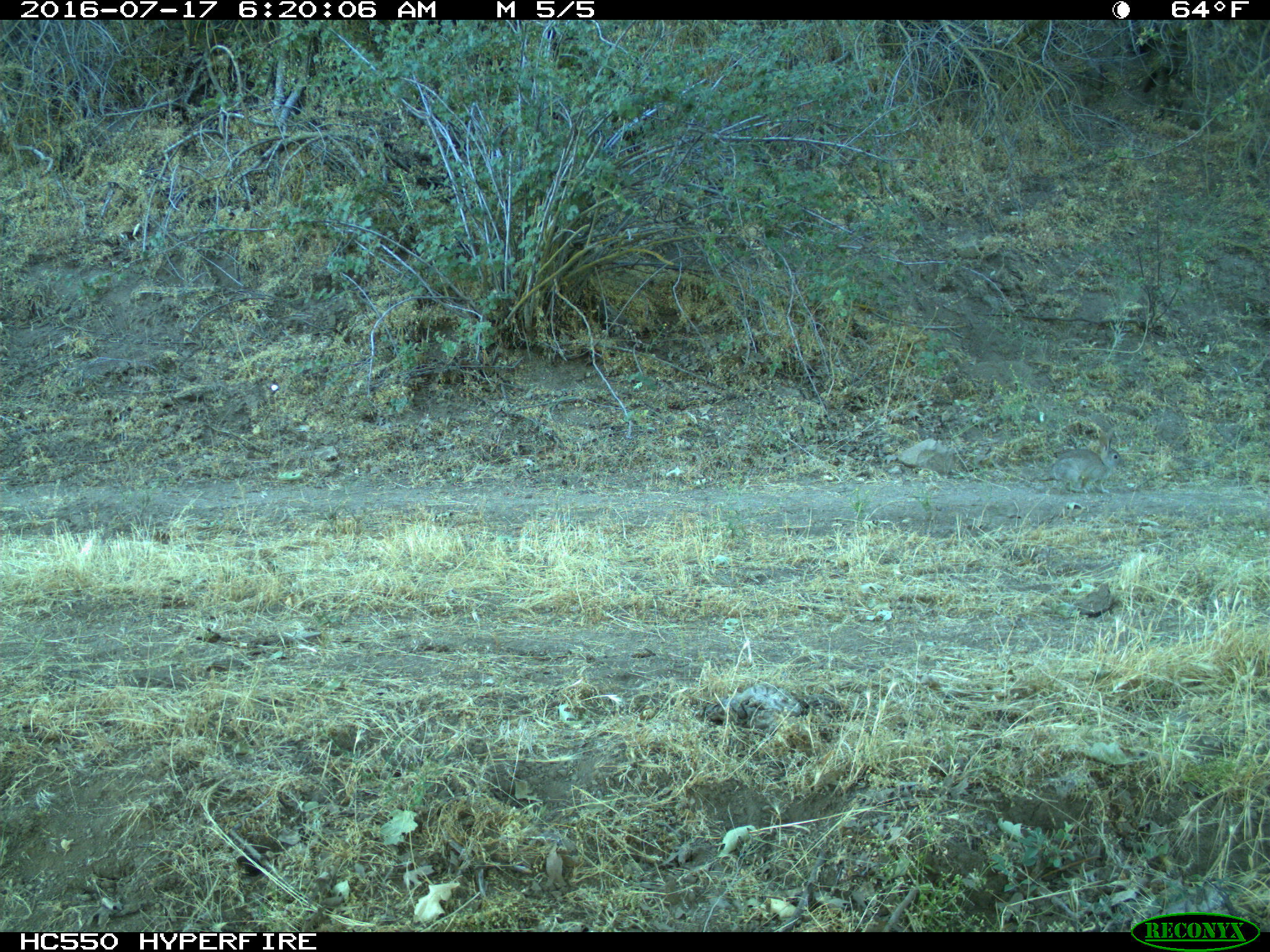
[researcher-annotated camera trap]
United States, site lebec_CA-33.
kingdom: Animalia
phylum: Chordata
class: Mammalia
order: Lagomorpha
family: Leporidae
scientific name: Leporidae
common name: rabbits and hares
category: unidentified rabbit